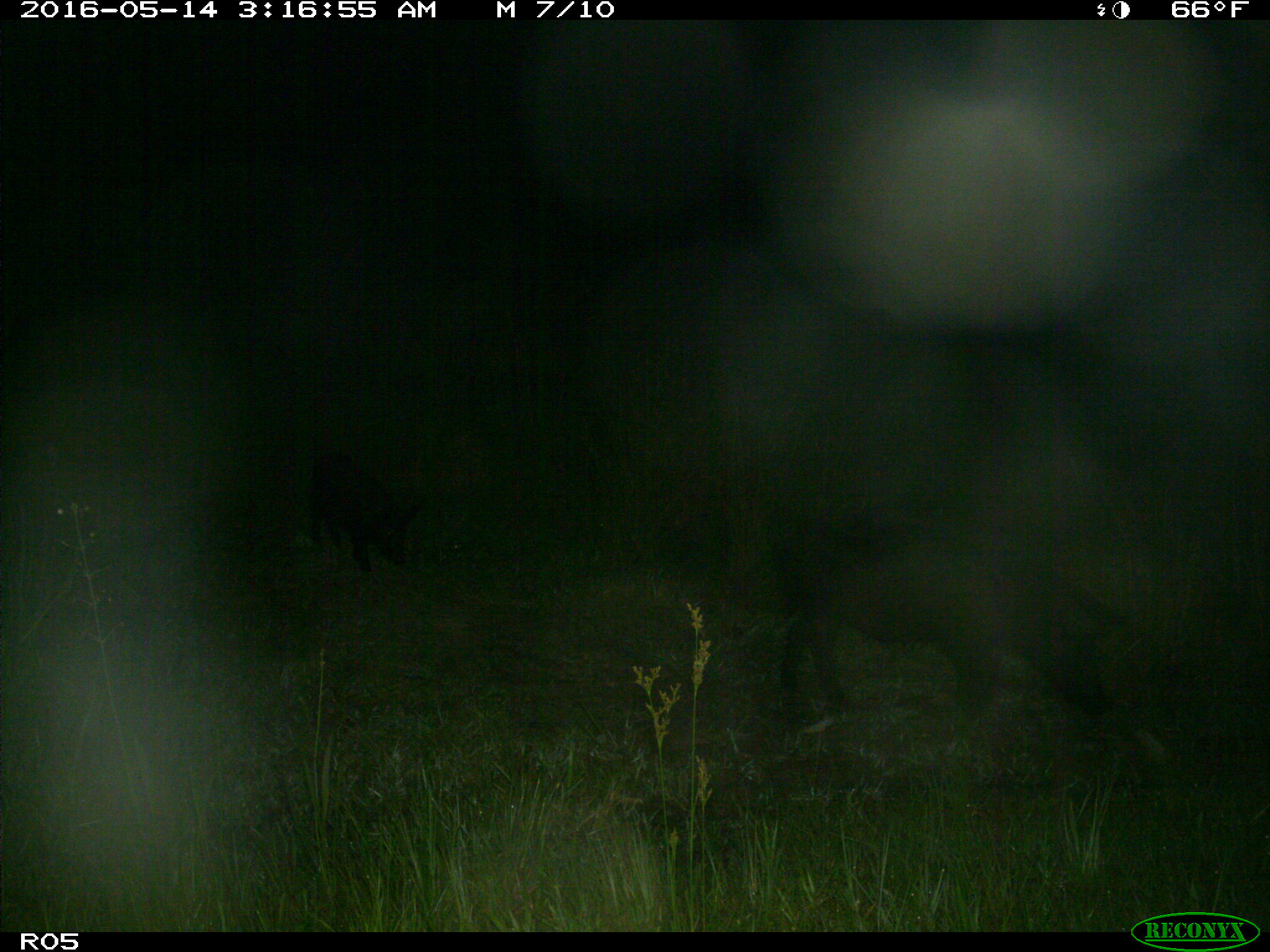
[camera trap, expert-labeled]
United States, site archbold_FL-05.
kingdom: Animalia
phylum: Chordata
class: Mammalia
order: Artiodactyla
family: Suidae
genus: Sus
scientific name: Sus scrofa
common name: wild boar